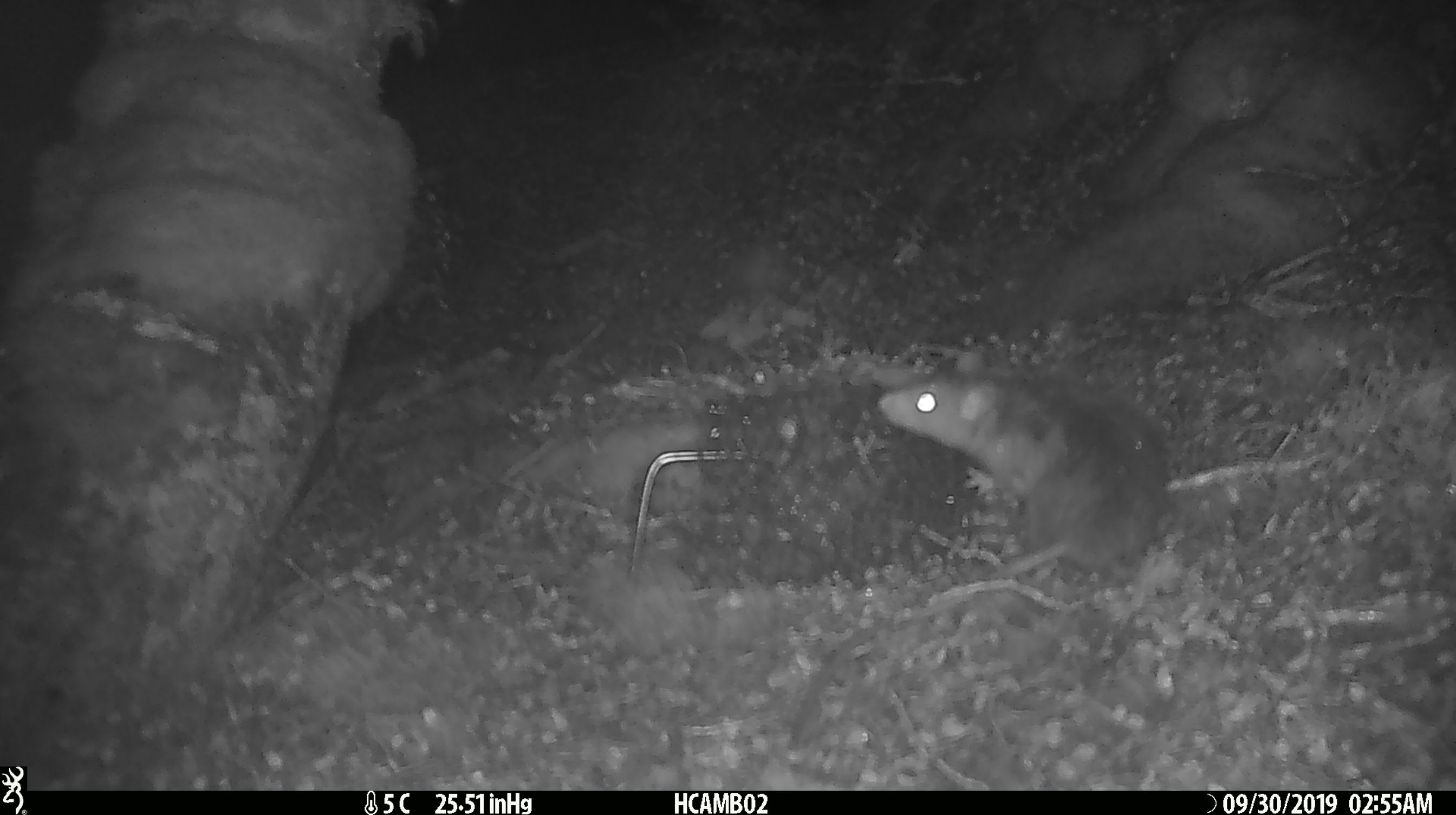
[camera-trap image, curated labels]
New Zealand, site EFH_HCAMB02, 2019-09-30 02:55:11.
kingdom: Animalia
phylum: Chordata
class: Mammalia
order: Rodentia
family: Muridae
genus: Rattus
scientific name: Rattus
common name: rat